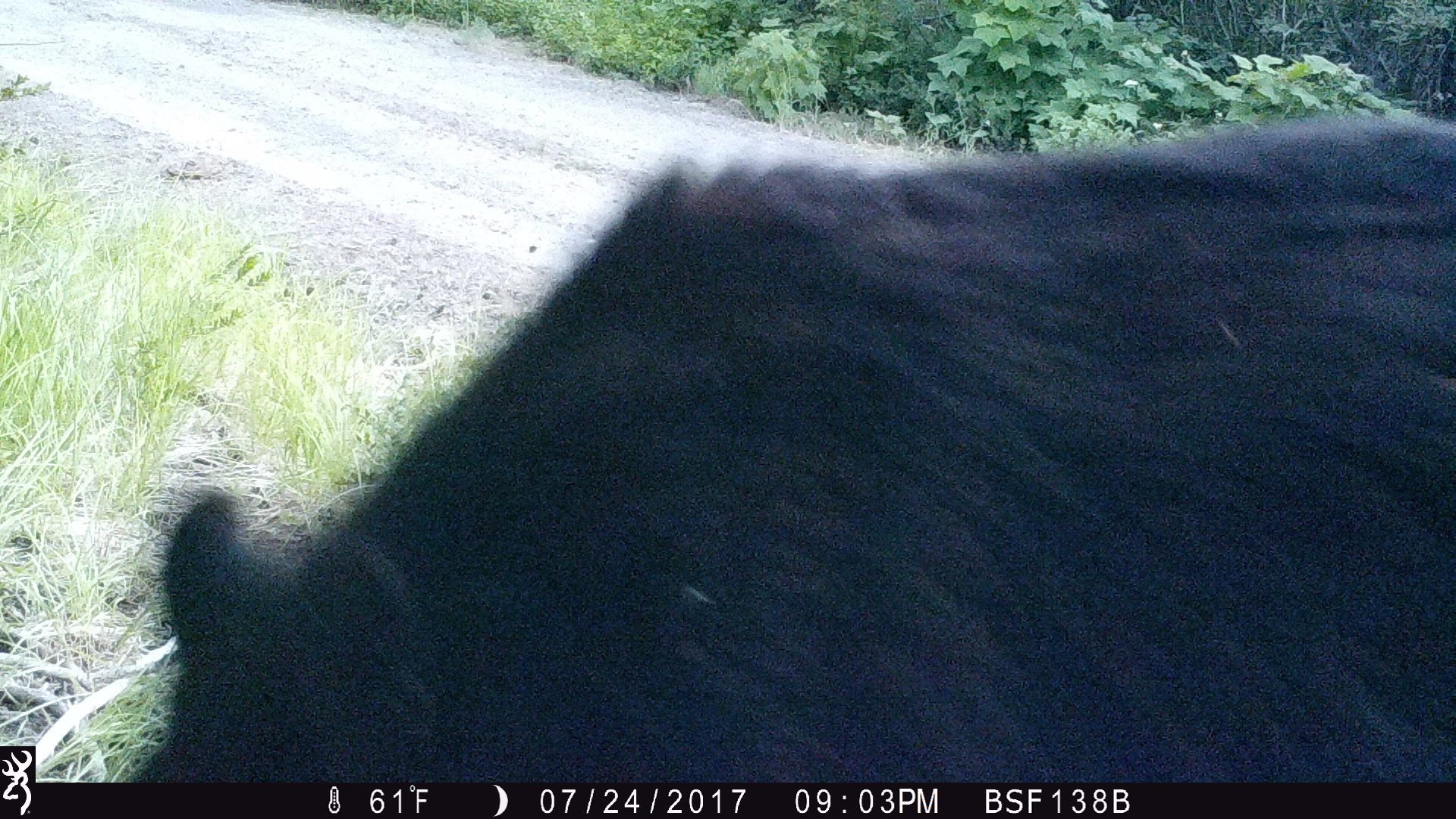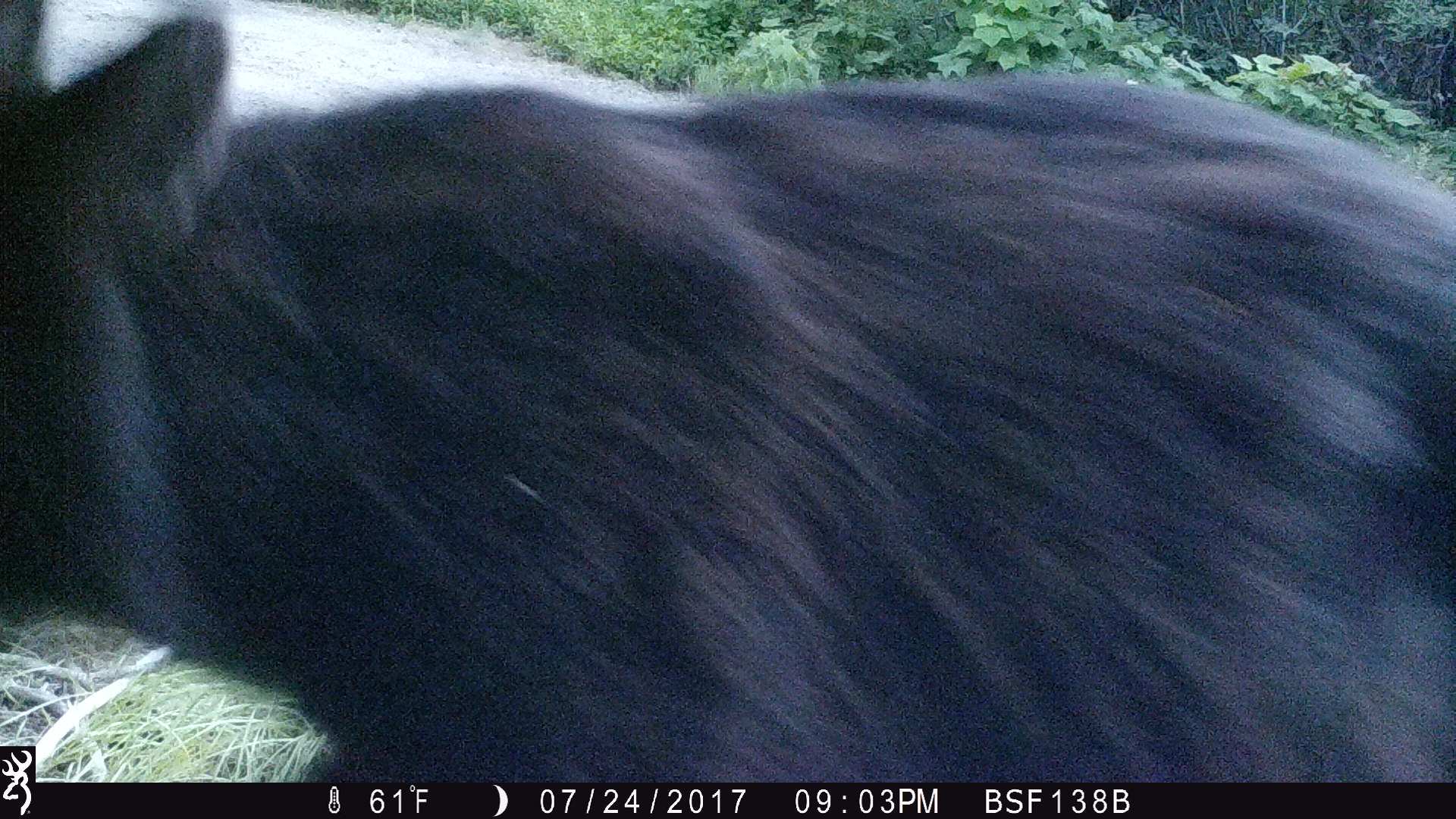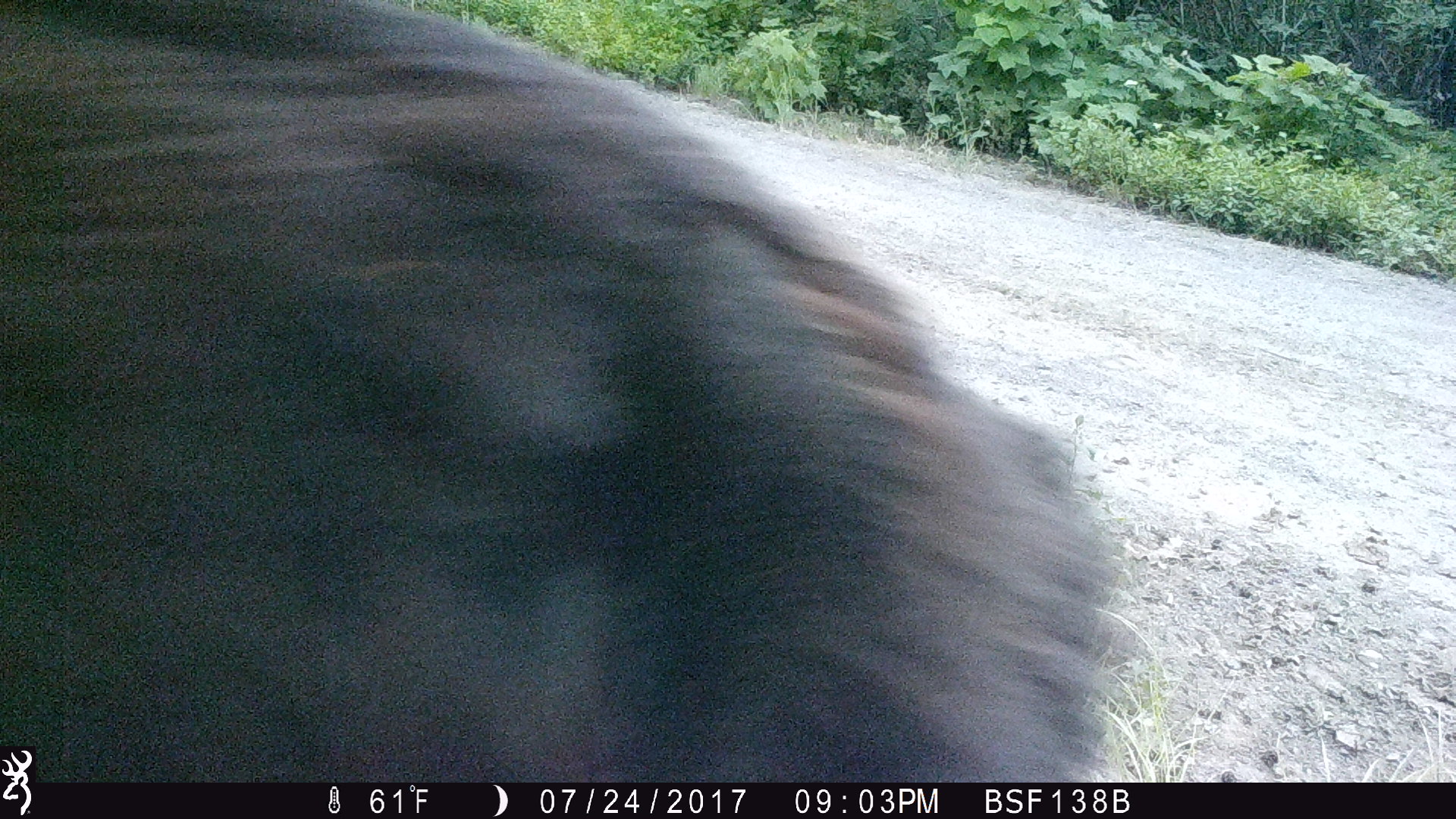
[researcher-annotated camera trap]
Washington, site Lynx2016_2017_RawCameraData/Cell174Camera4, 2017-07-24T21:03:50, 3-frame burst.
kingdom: Animalia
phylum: Chordata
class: Mammalia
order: Carnivora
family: Ursidae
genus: Ursus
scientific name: Ursus americanus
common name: american black bear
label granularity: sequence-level